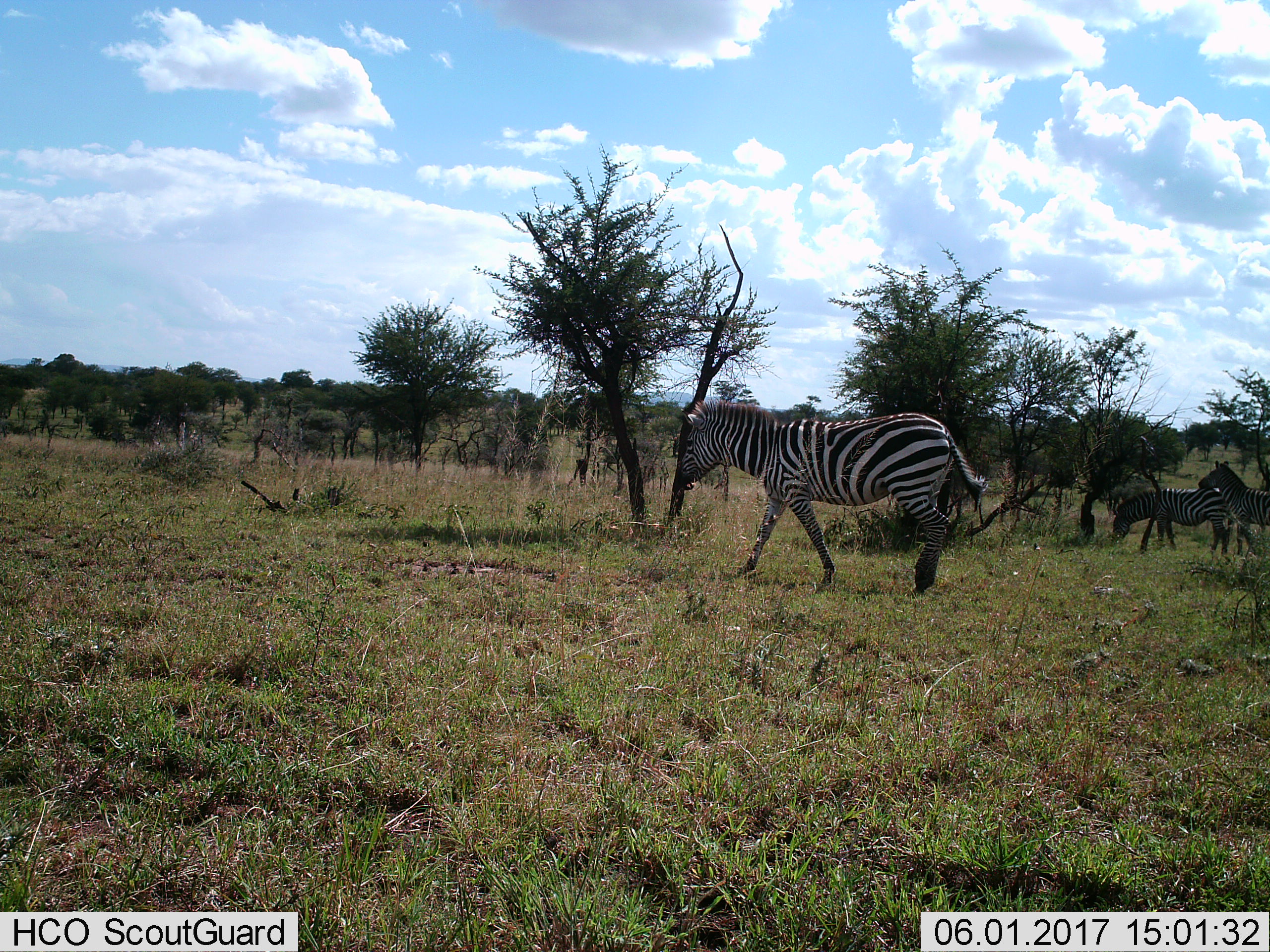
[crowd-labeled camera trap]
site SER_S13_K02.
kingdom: Animalia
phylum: Chordata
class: Mammalia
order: Perissodactyla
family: Equidae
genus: Equus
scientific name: Equus quagga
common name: plains zebra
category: zebraplains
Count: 3.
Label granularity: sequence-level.